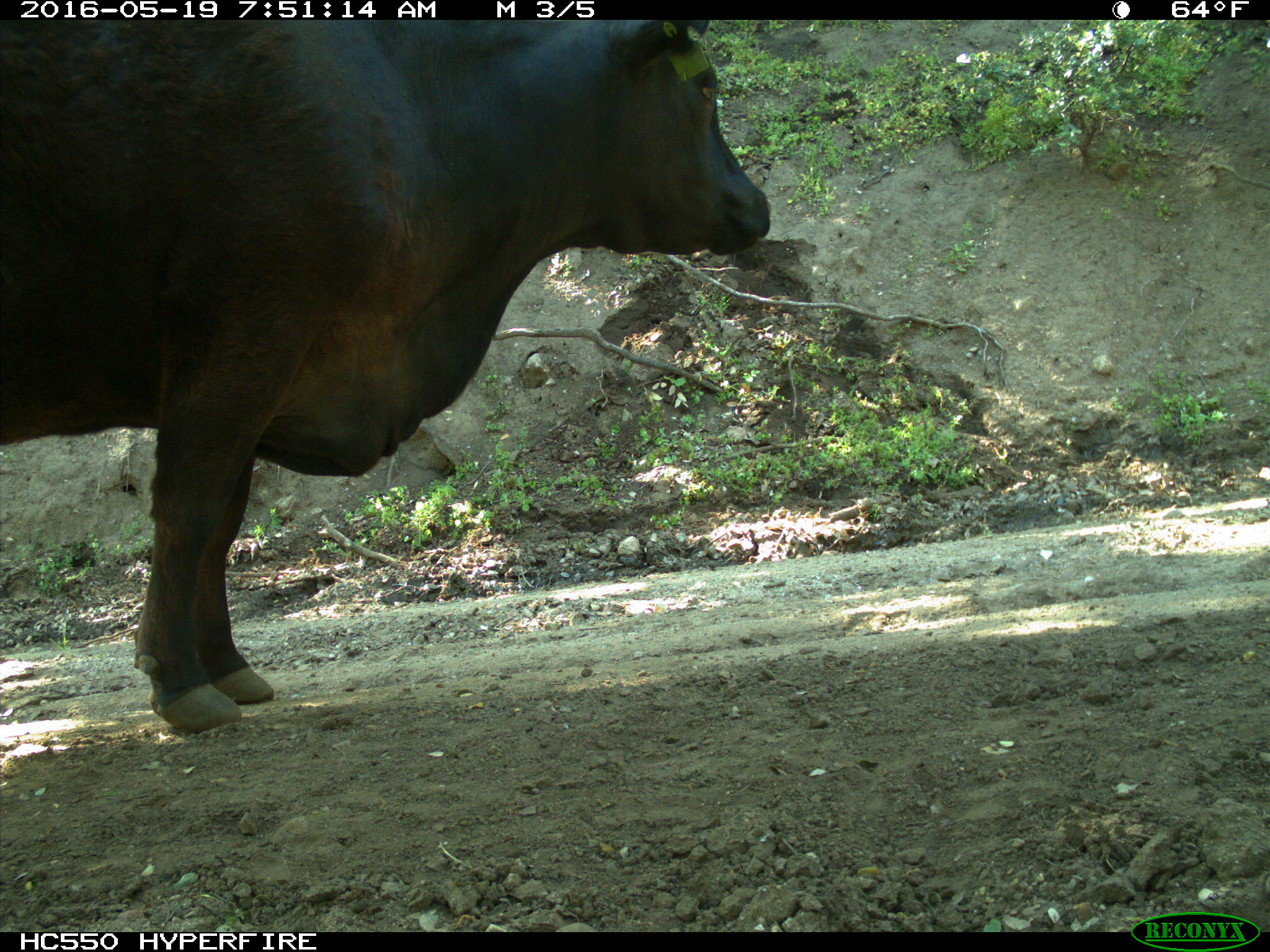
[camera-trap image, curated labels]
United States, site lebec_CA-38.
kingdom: Animalia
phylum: Chordata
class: Mammalia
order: Artiodactyla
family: Bovidae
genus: Bos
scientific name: Bos taurus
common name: domestic cow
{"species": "Bos taurus (domestic cow)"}